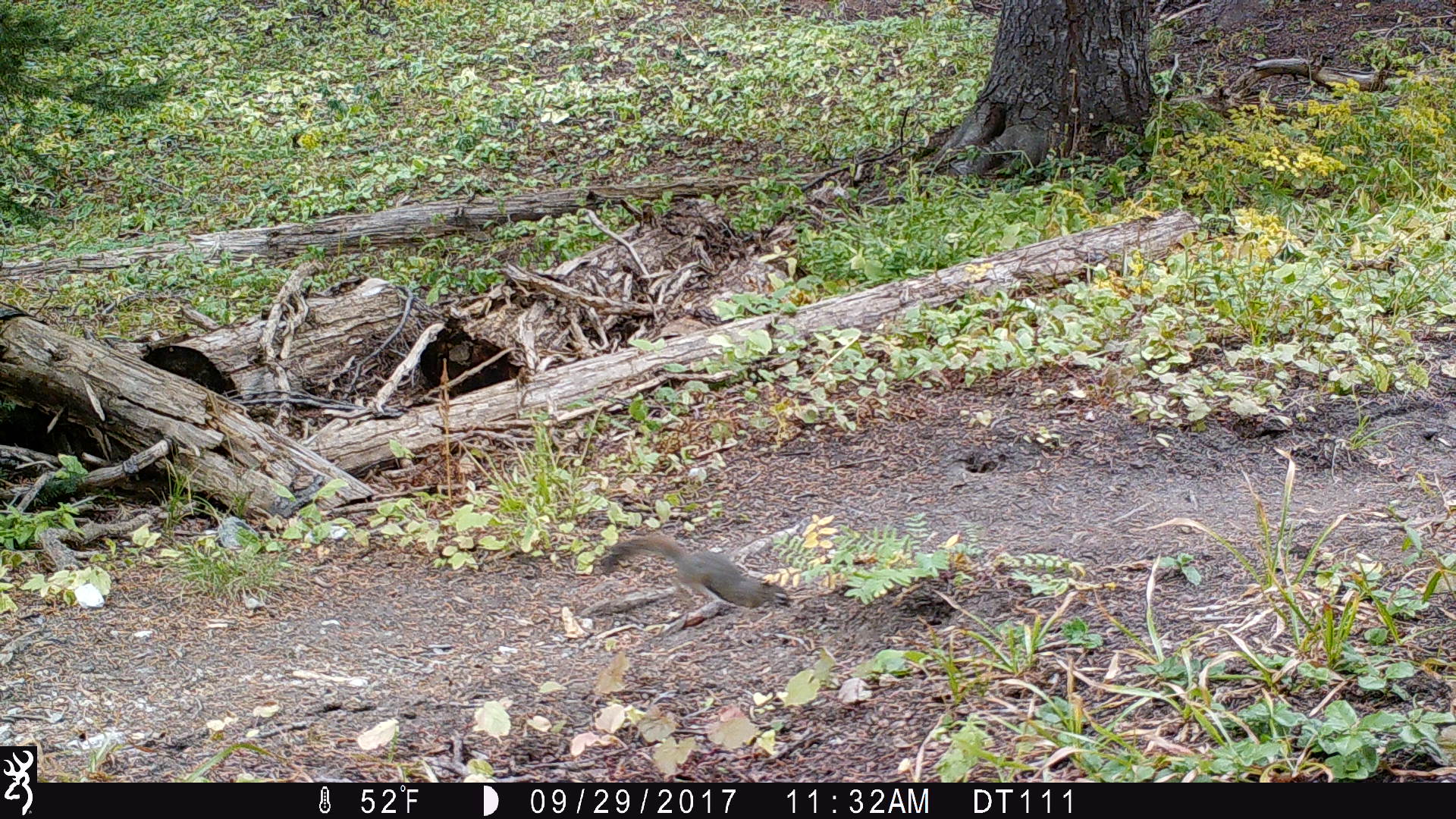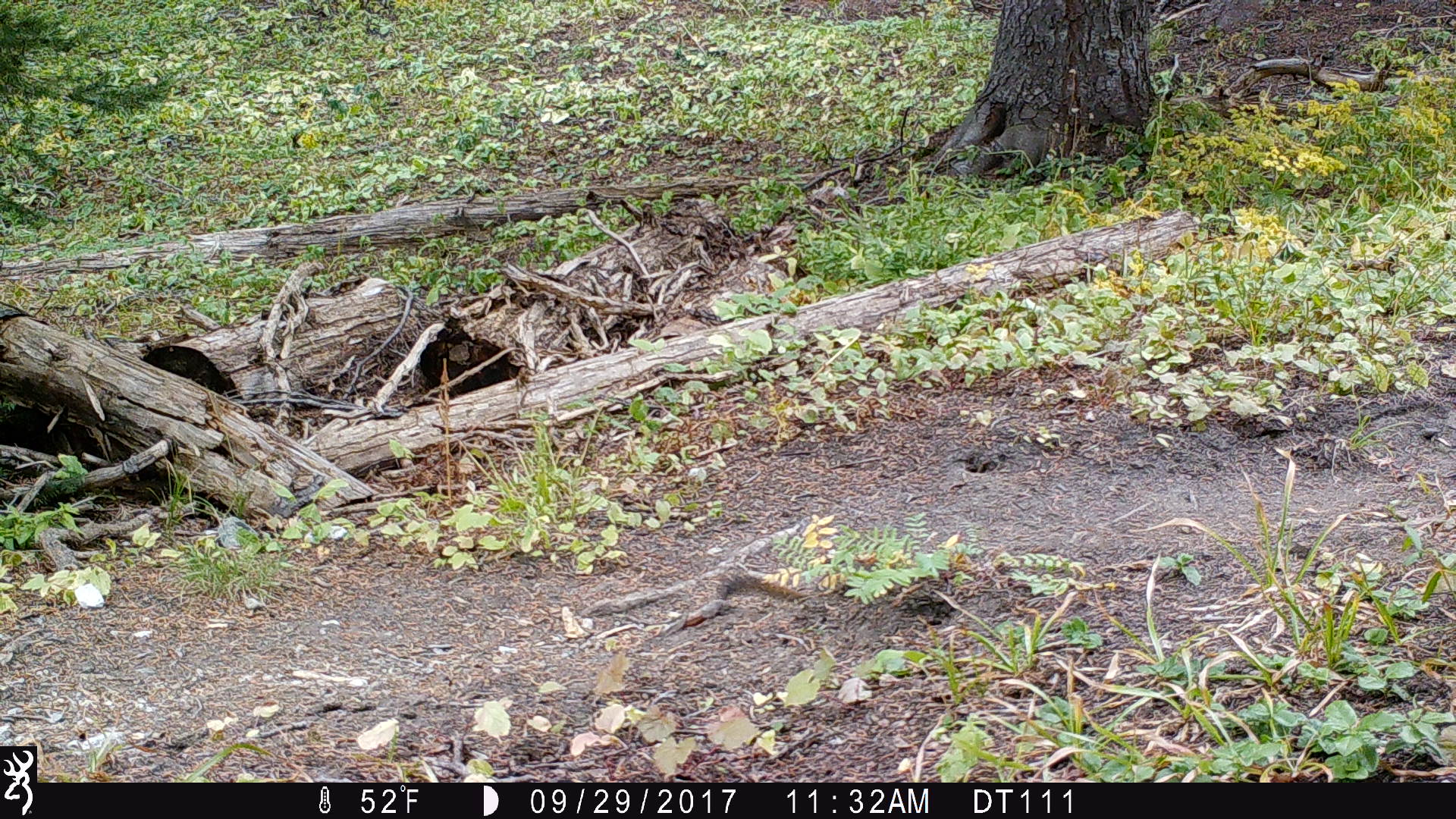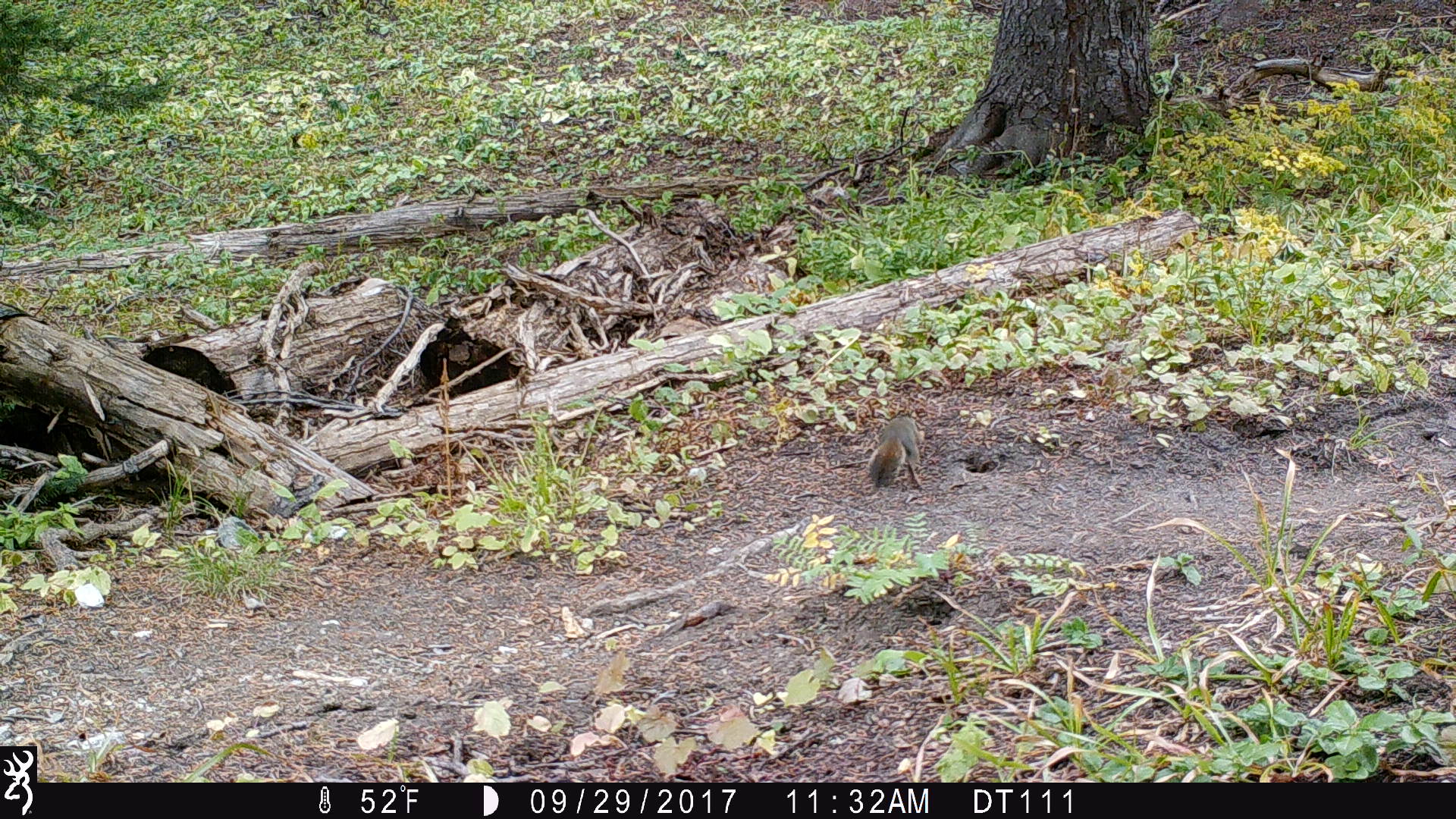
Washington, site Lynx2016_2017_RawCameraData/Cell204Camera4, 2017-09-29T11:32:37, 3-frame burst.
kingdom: Animalia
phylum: Chordata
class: Mammalia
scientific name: Mammalia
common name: small mammal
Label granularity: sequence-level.